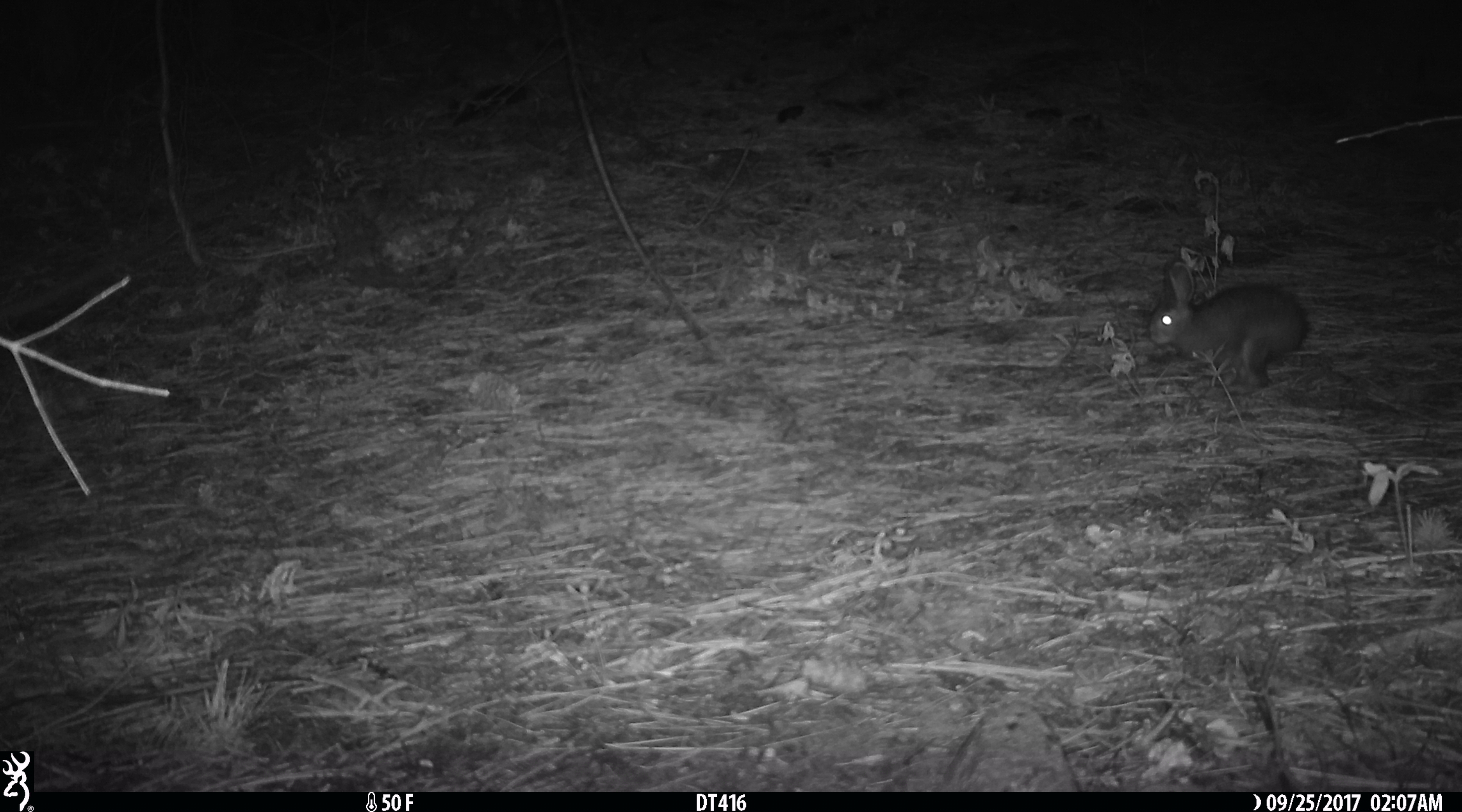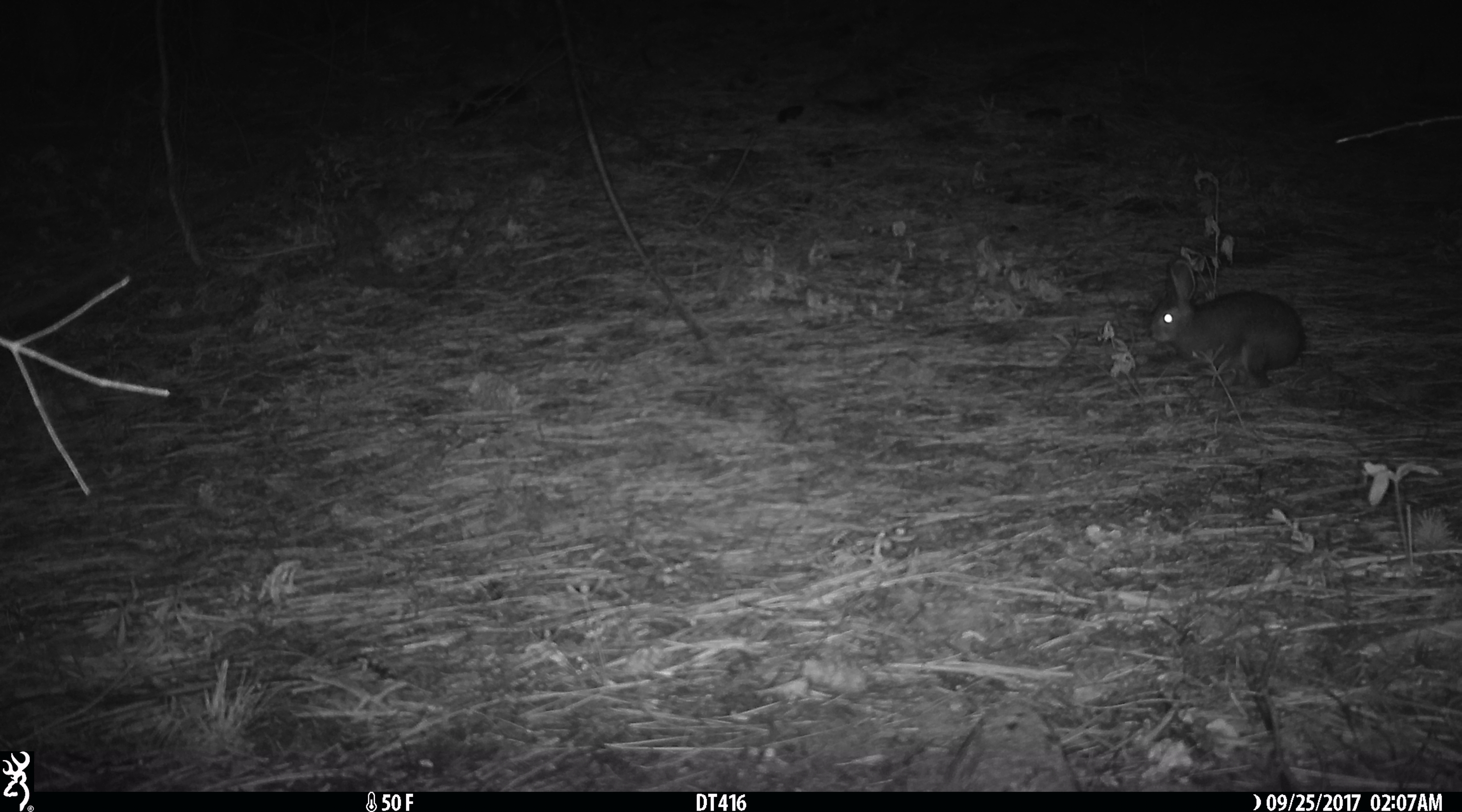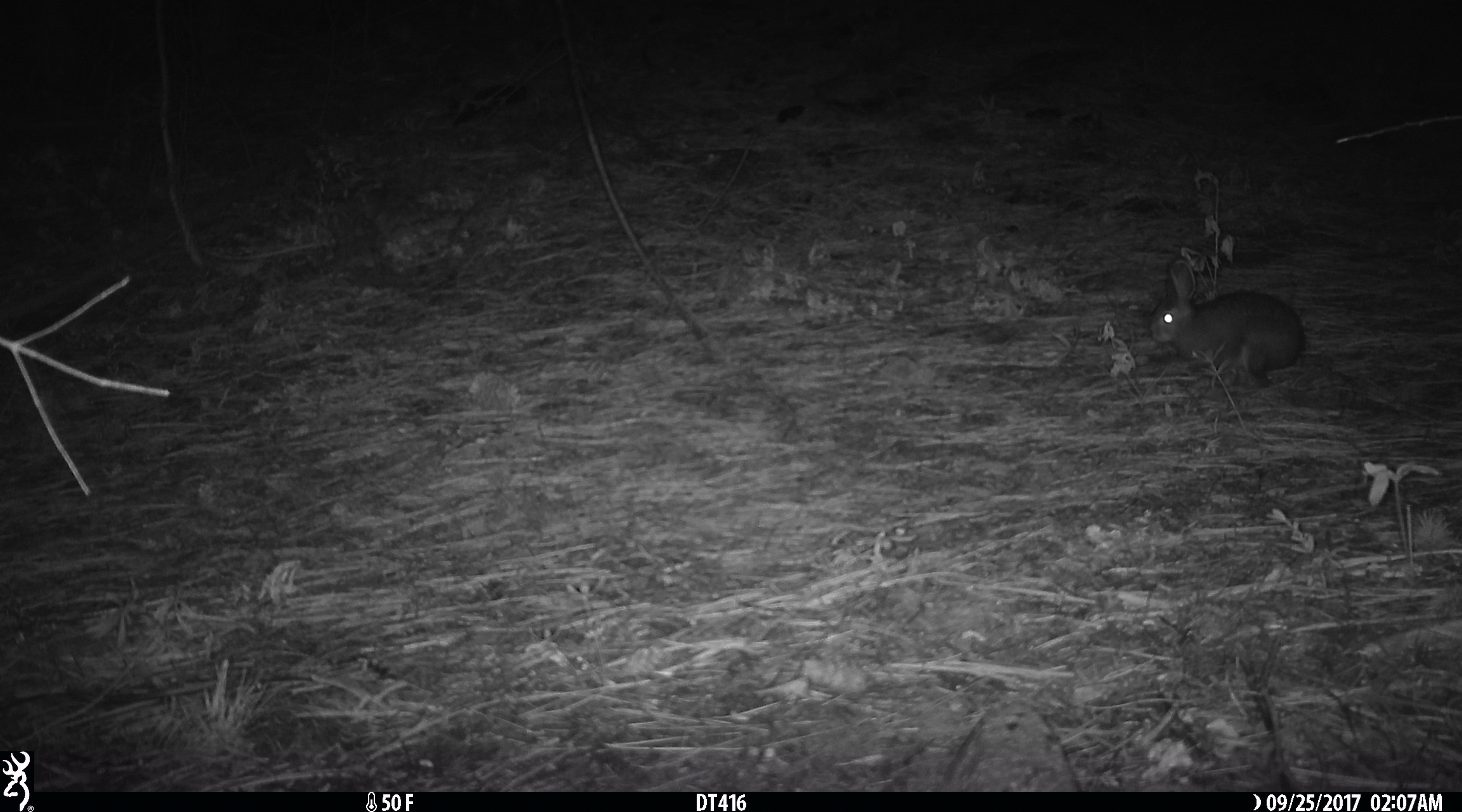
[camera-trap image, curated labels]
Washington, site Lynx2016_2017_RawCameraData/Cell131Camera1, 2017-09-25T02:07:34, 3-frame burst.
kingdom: Animalia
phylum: Chordata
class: Mammalia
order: Lagomorpha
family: Leporidae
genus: Lepus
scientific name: Lepus americanus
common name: snowshoe hare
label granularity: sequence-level